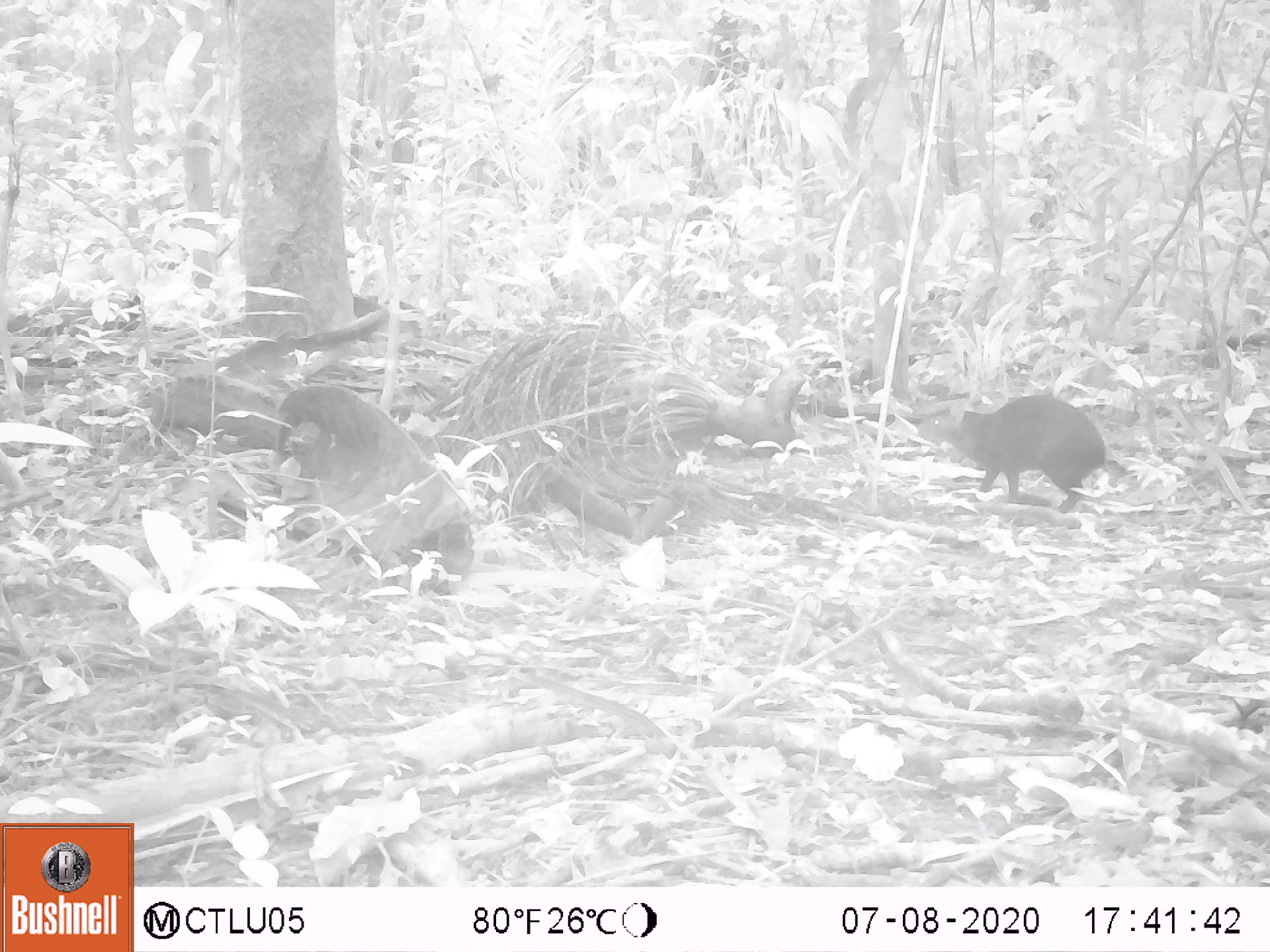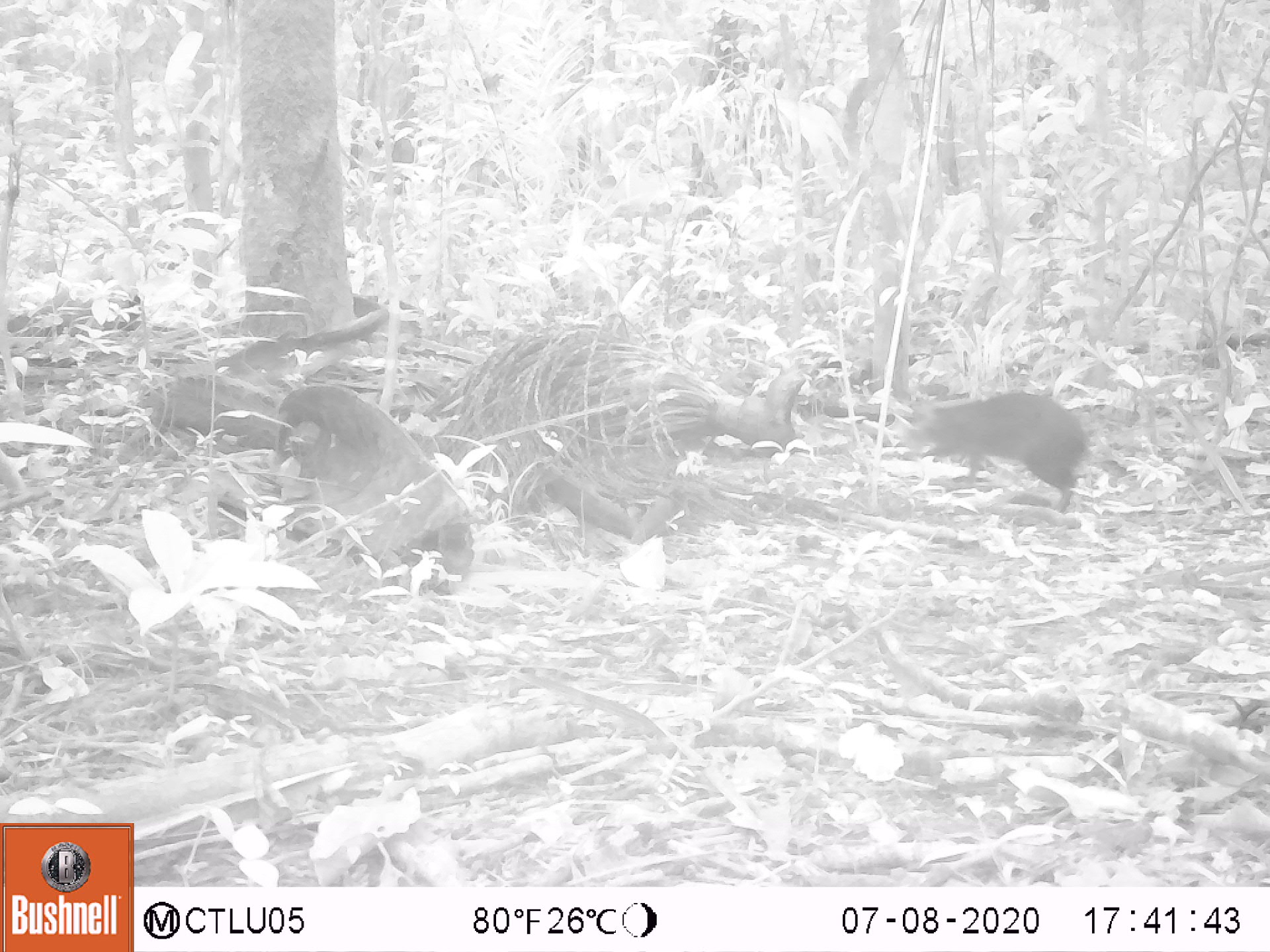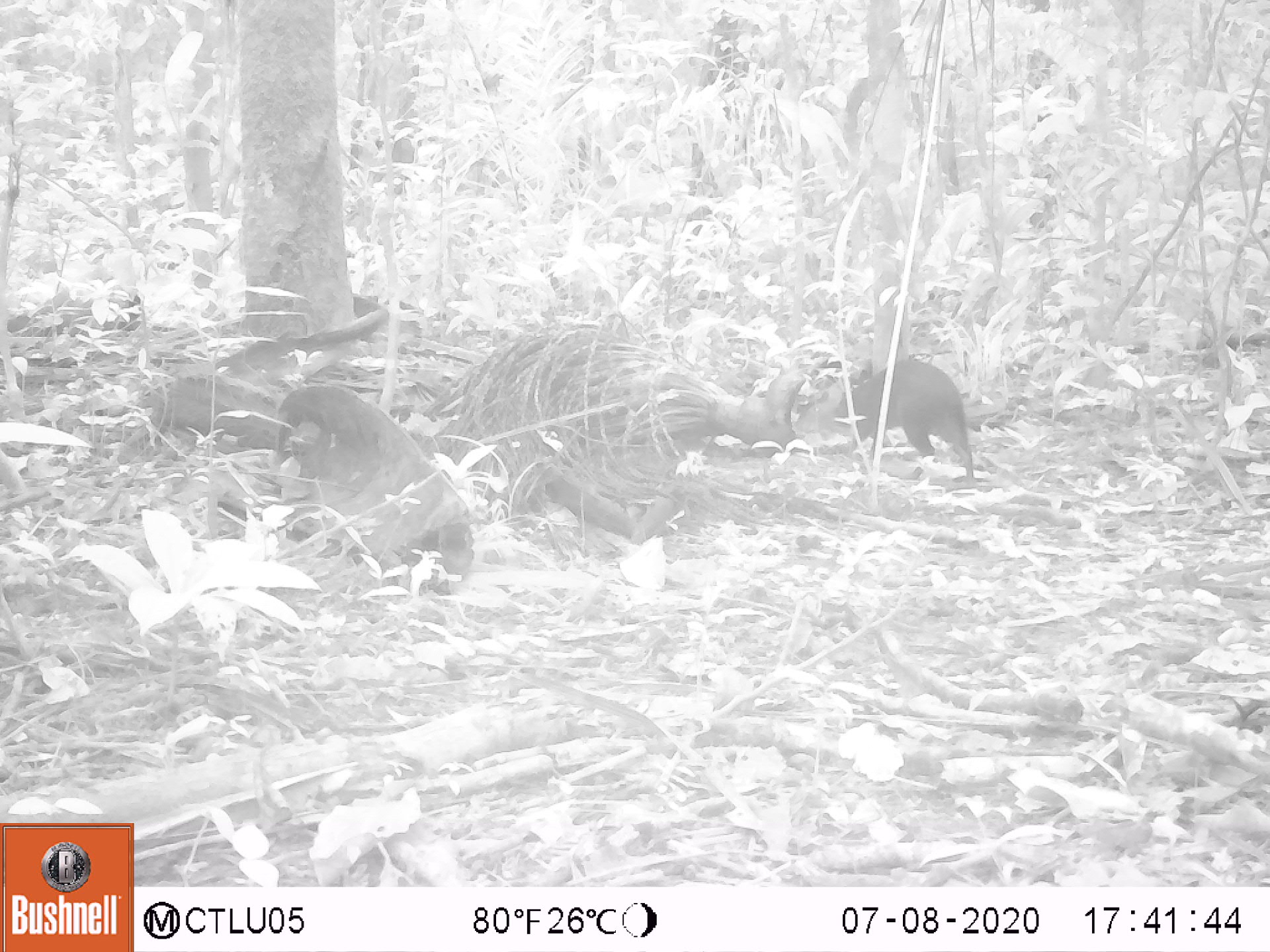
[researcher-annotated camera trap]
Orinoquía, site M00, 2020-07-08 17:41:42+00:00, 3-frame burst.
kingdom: Animalia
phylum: Chordata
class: Mammalia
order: Rodentia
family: Dasyproctidae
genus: Dasyprocta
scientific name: Dasyprocta fuliginosa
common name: black agouti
Black agouti (Dasyprocta fuliginosa).